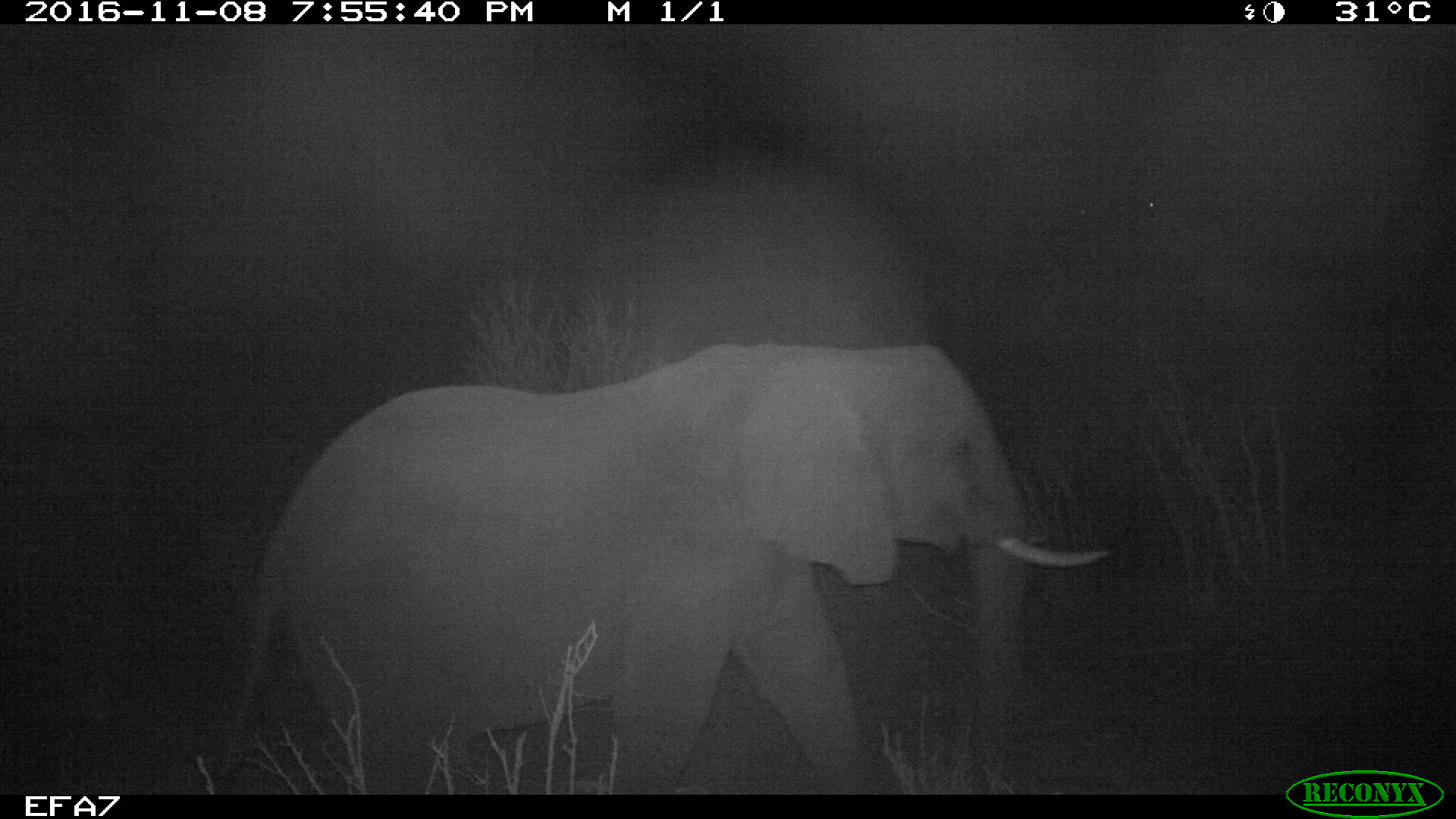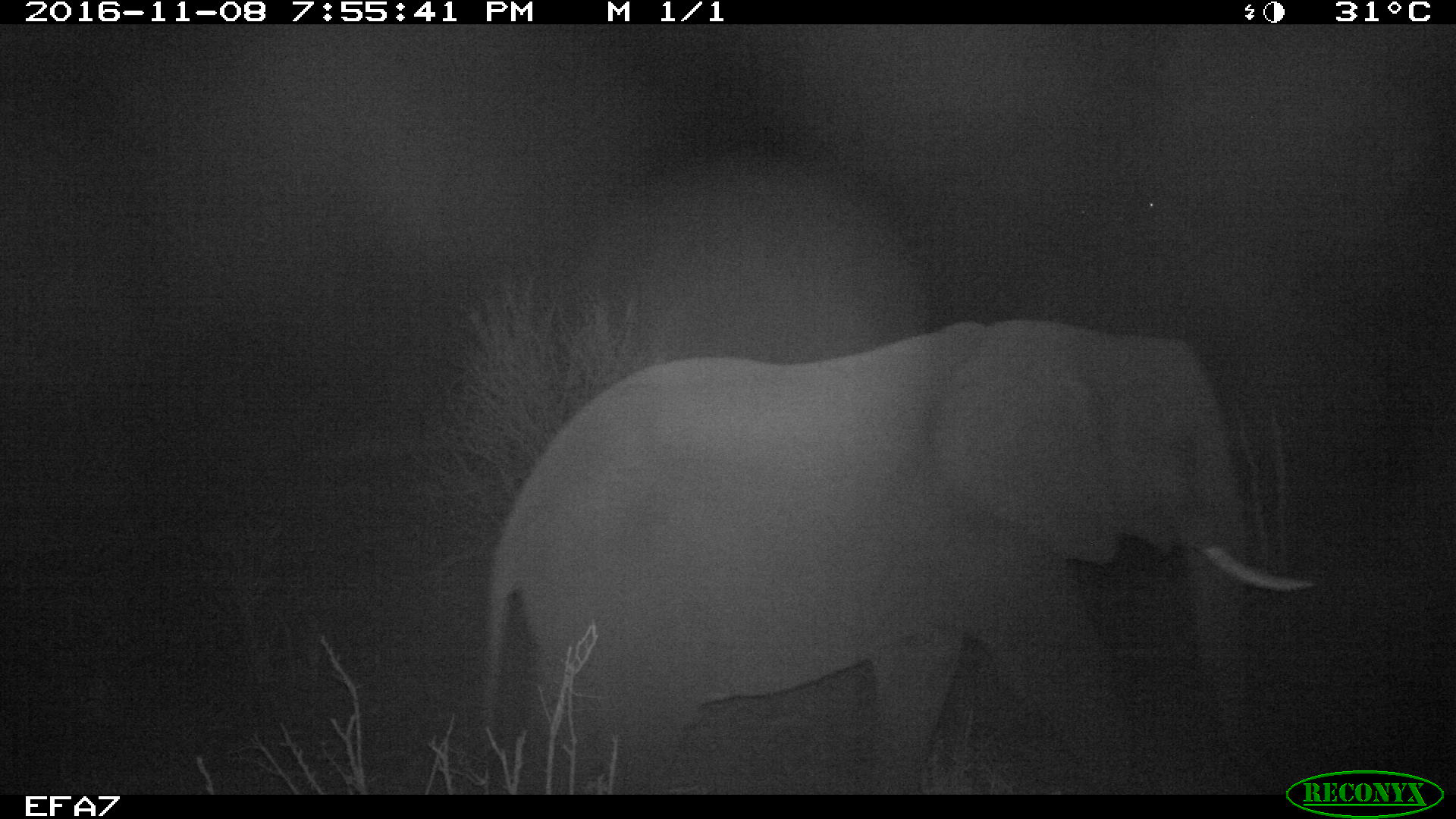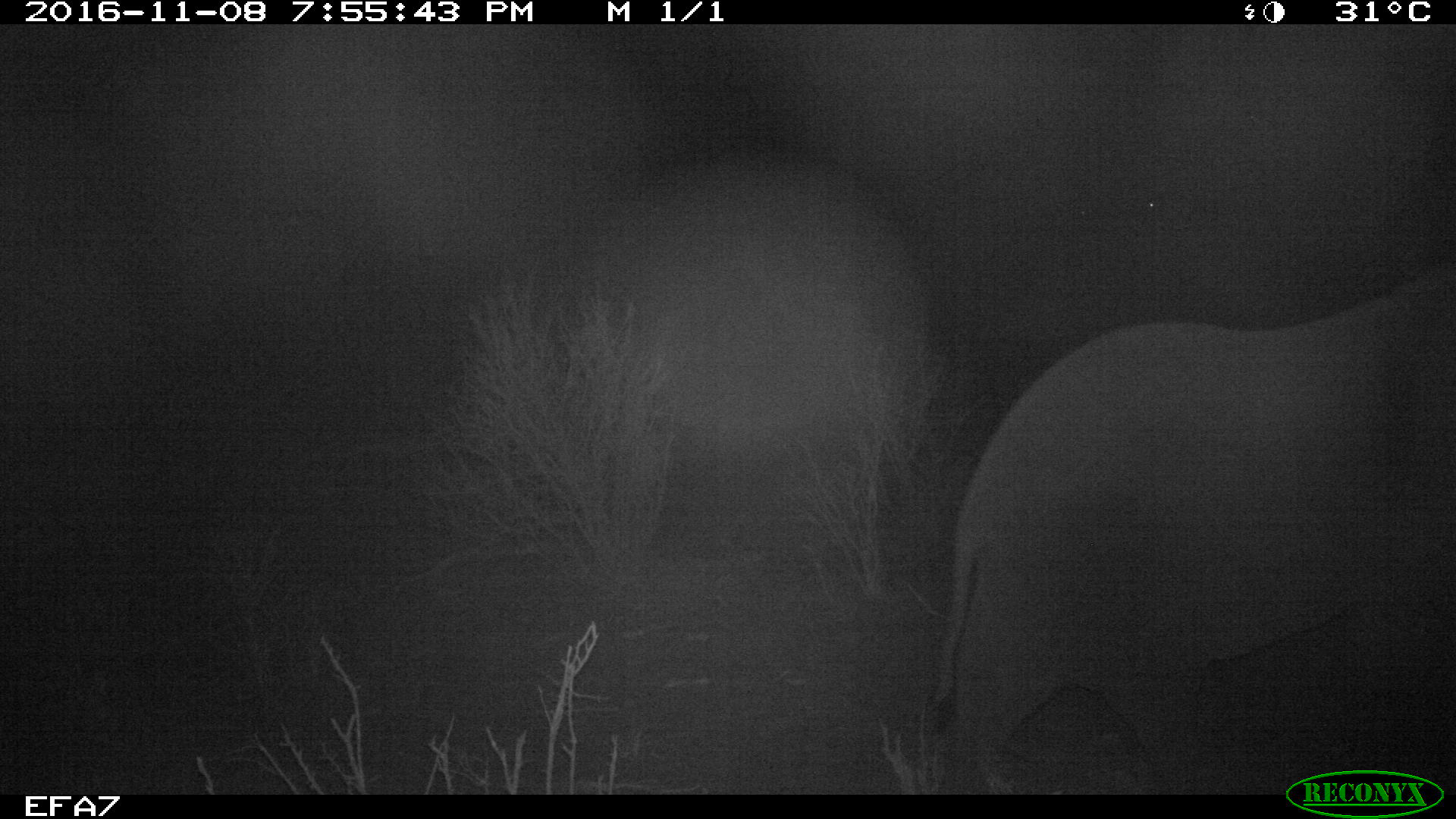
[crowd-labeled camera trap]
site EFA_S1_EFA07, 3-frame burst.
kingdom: Animalia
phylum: Chordata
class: Mammalia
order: Proboscidea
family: Elephantidae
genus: Loxodonta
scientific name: Loxodonta africana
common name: african bush elephant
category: elephant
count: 1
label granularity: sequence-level